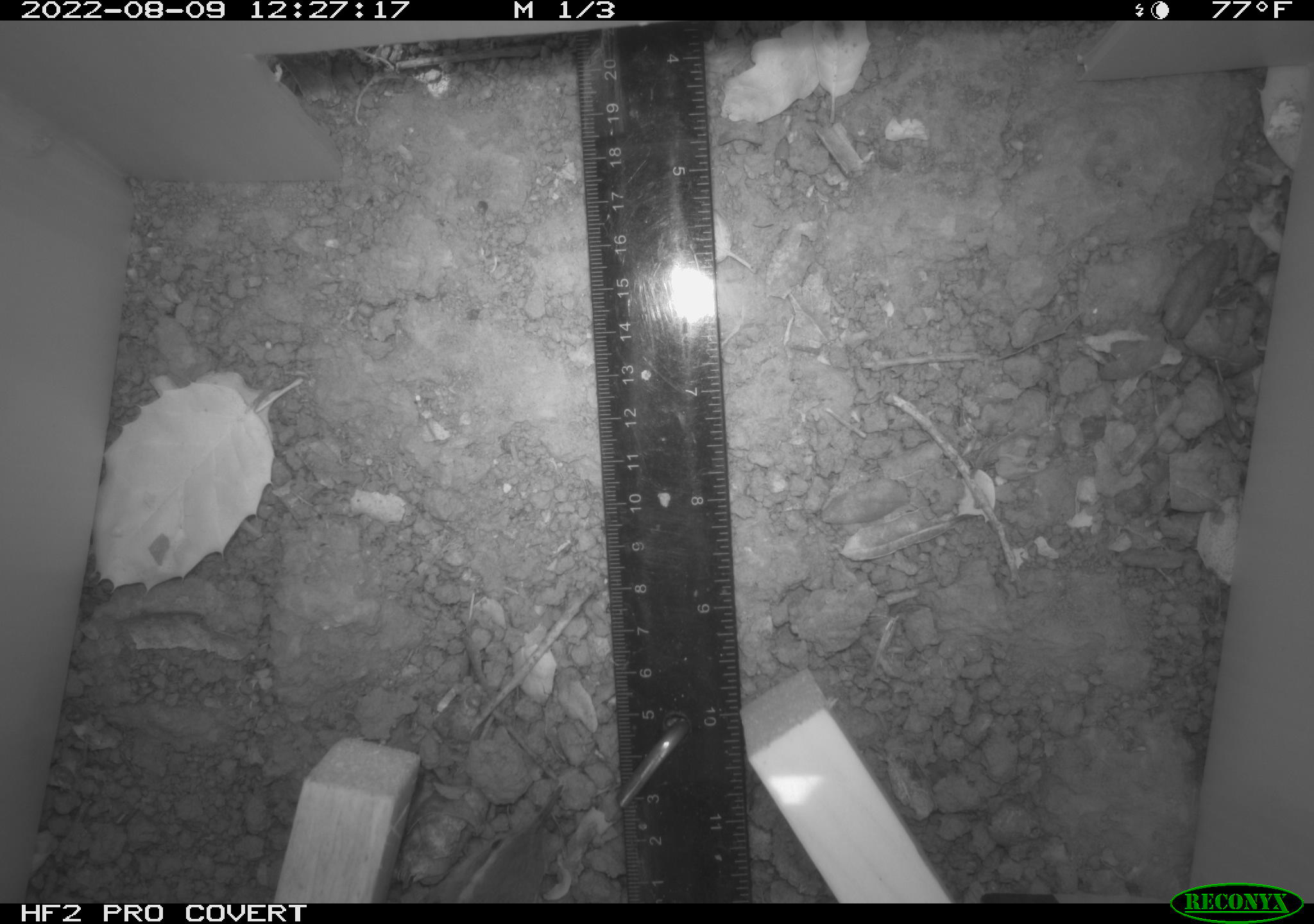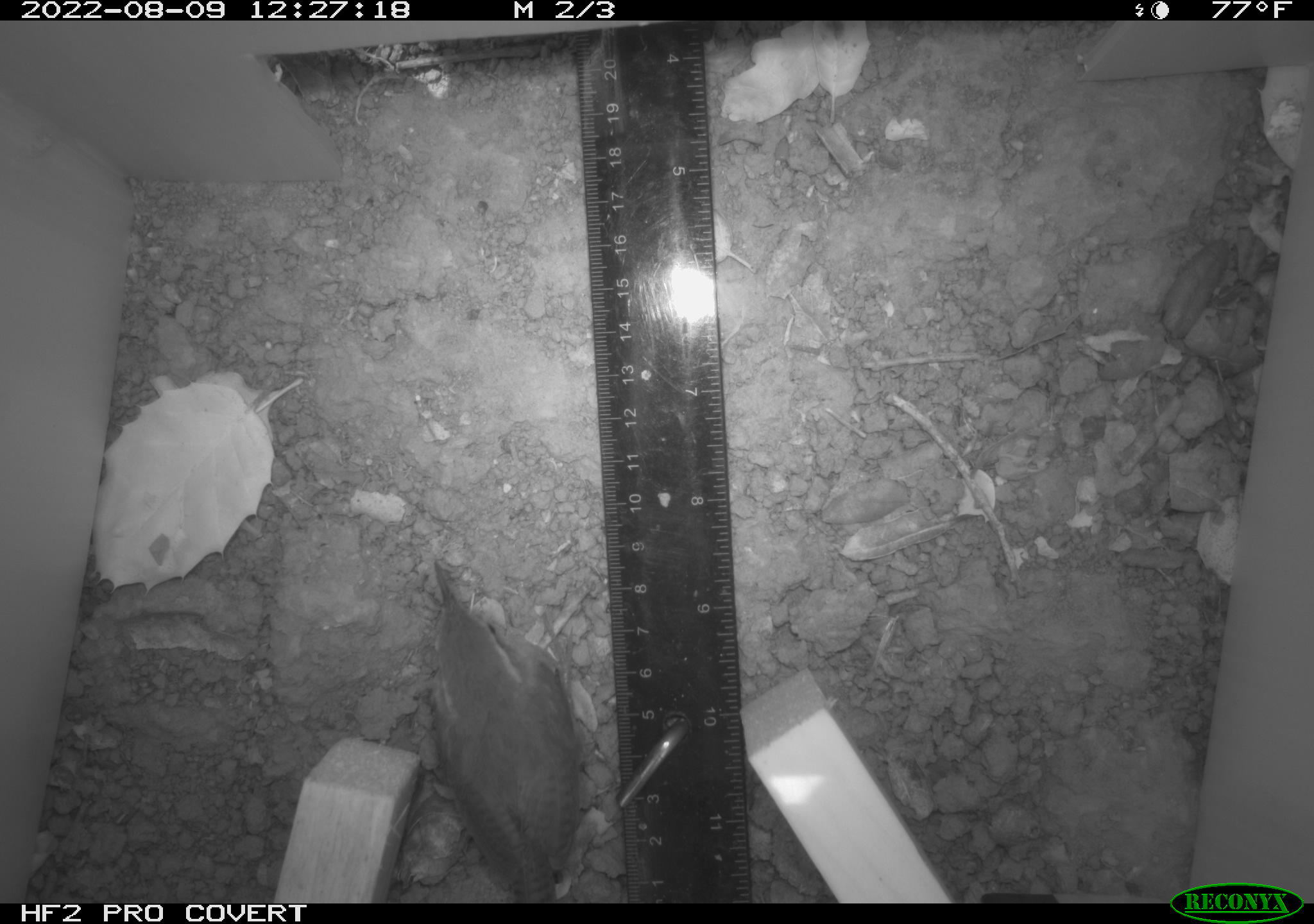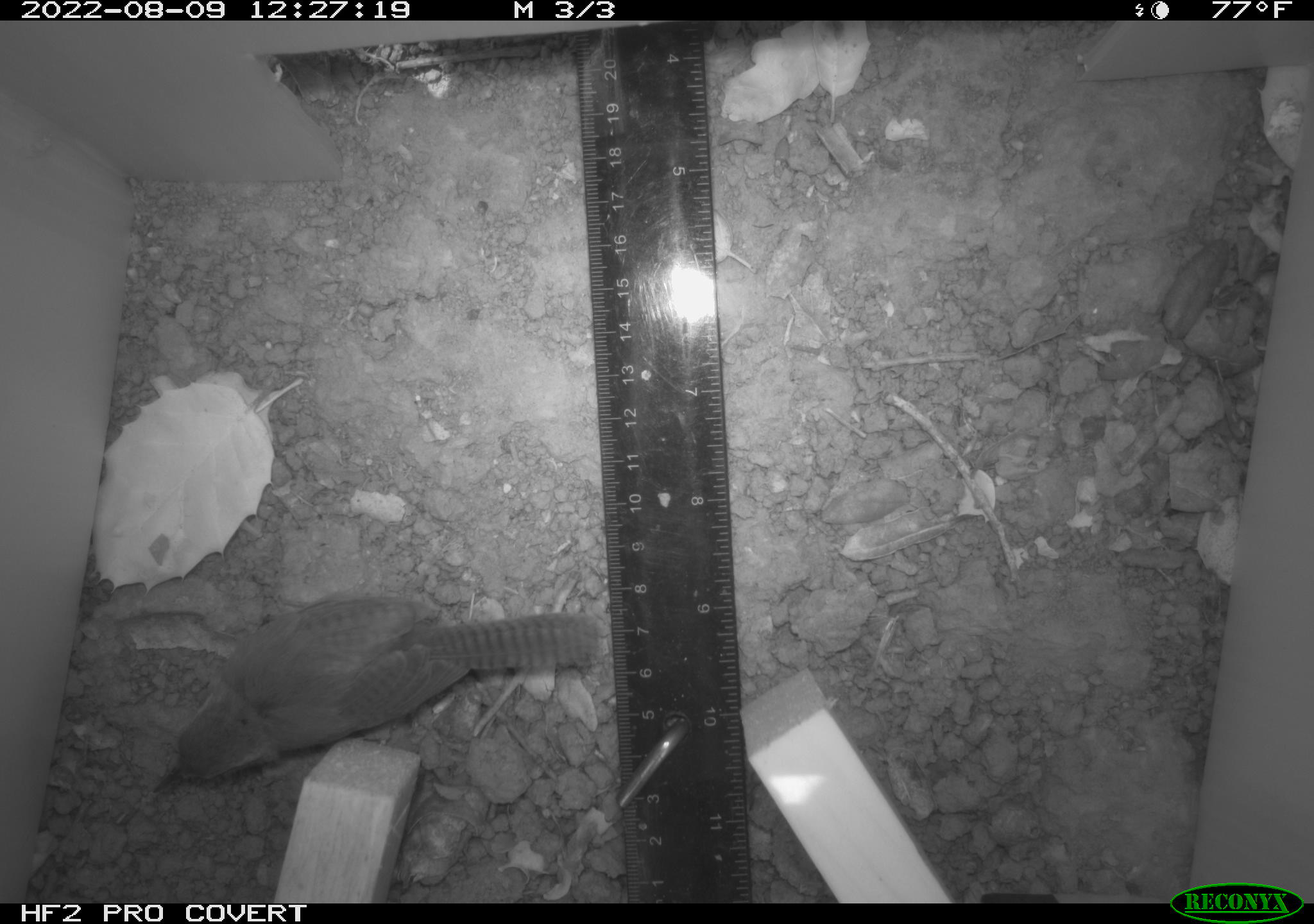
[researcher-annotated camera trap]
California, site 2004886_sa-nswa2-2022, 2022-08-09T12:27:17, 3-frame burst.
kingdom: Animalia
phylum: Chordata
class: Aves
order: Passeriformes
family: Troglodytidae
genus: Thryomanes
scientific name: Thryomanes bewickii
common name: bewick's wren